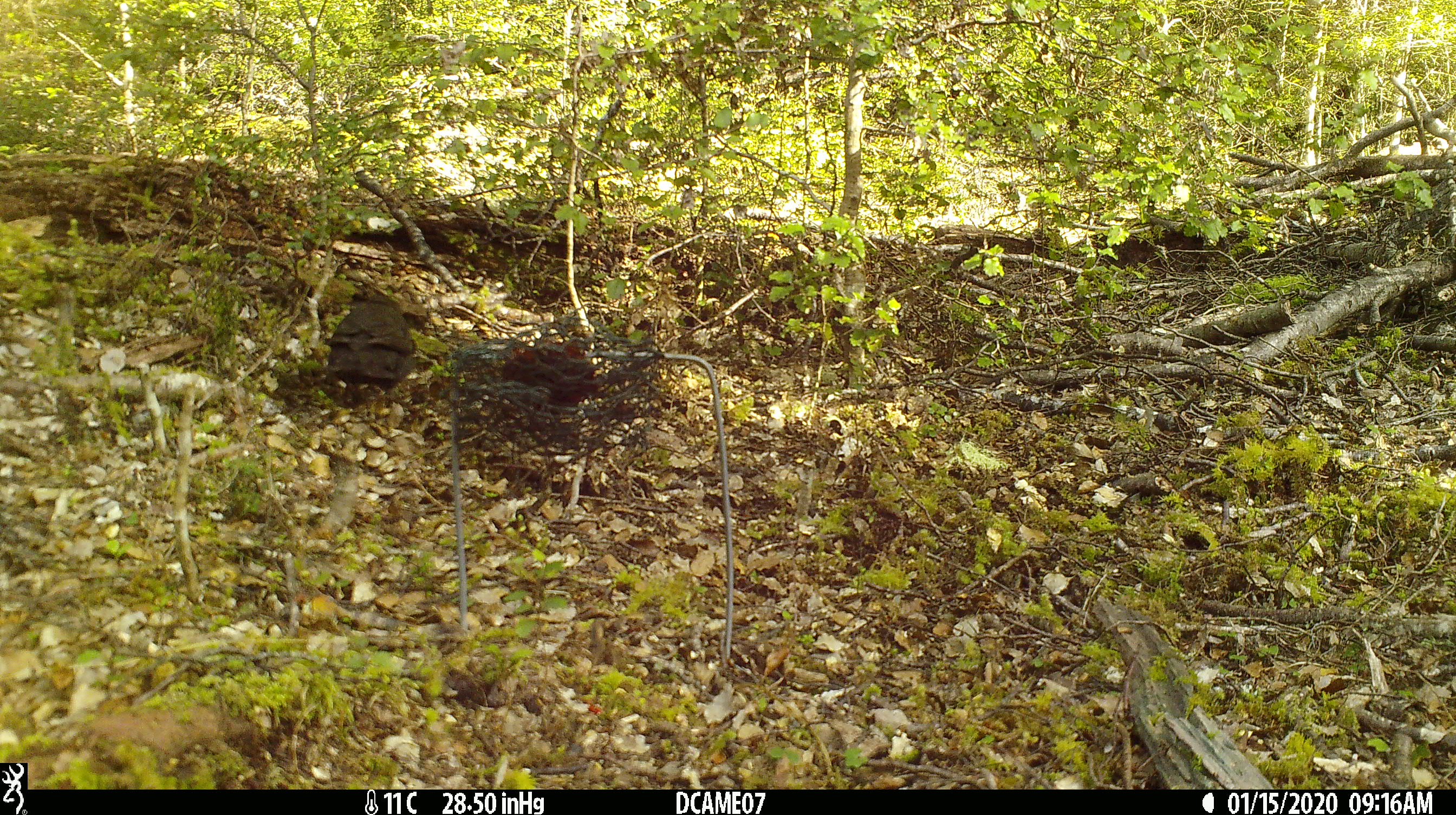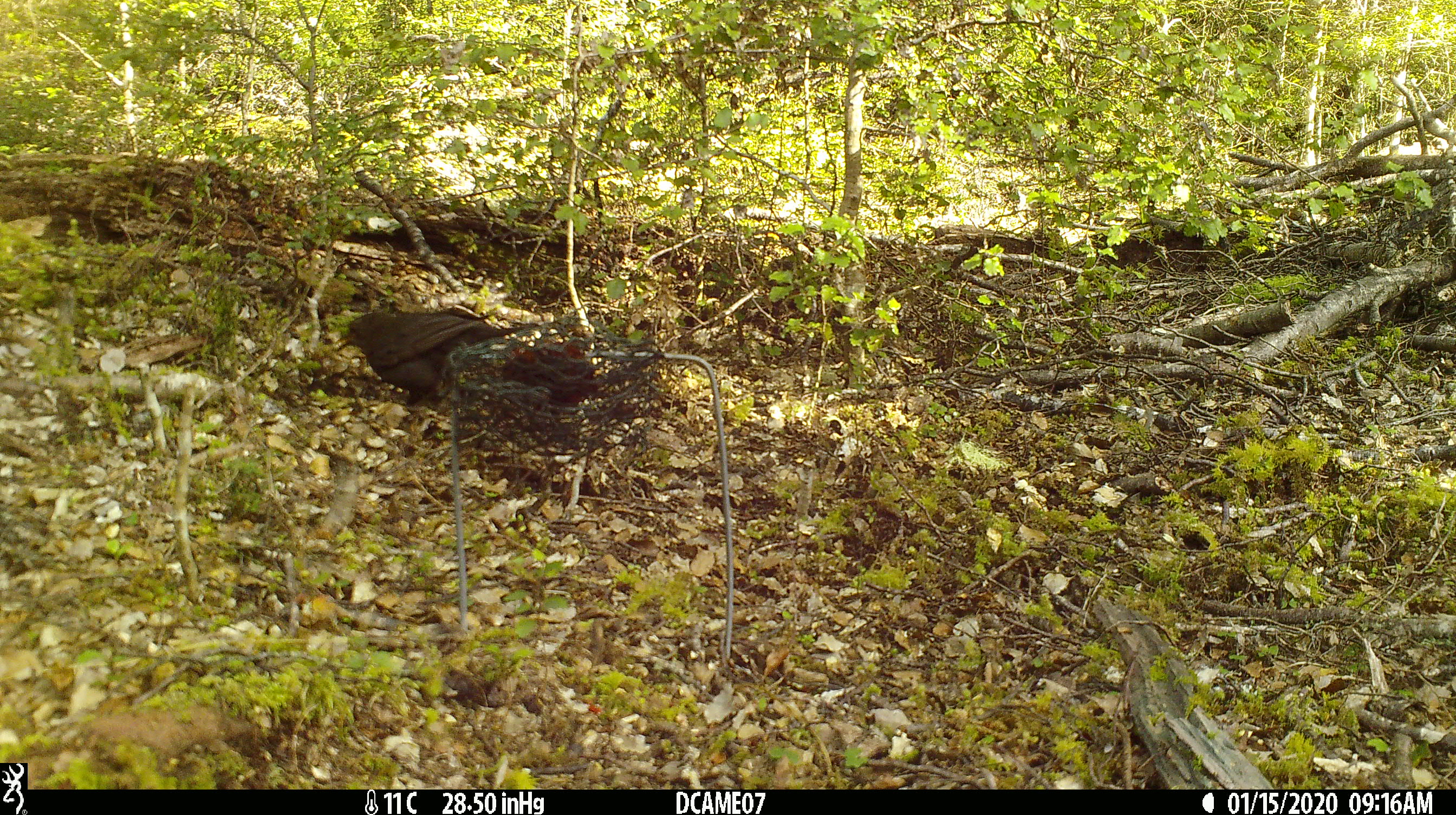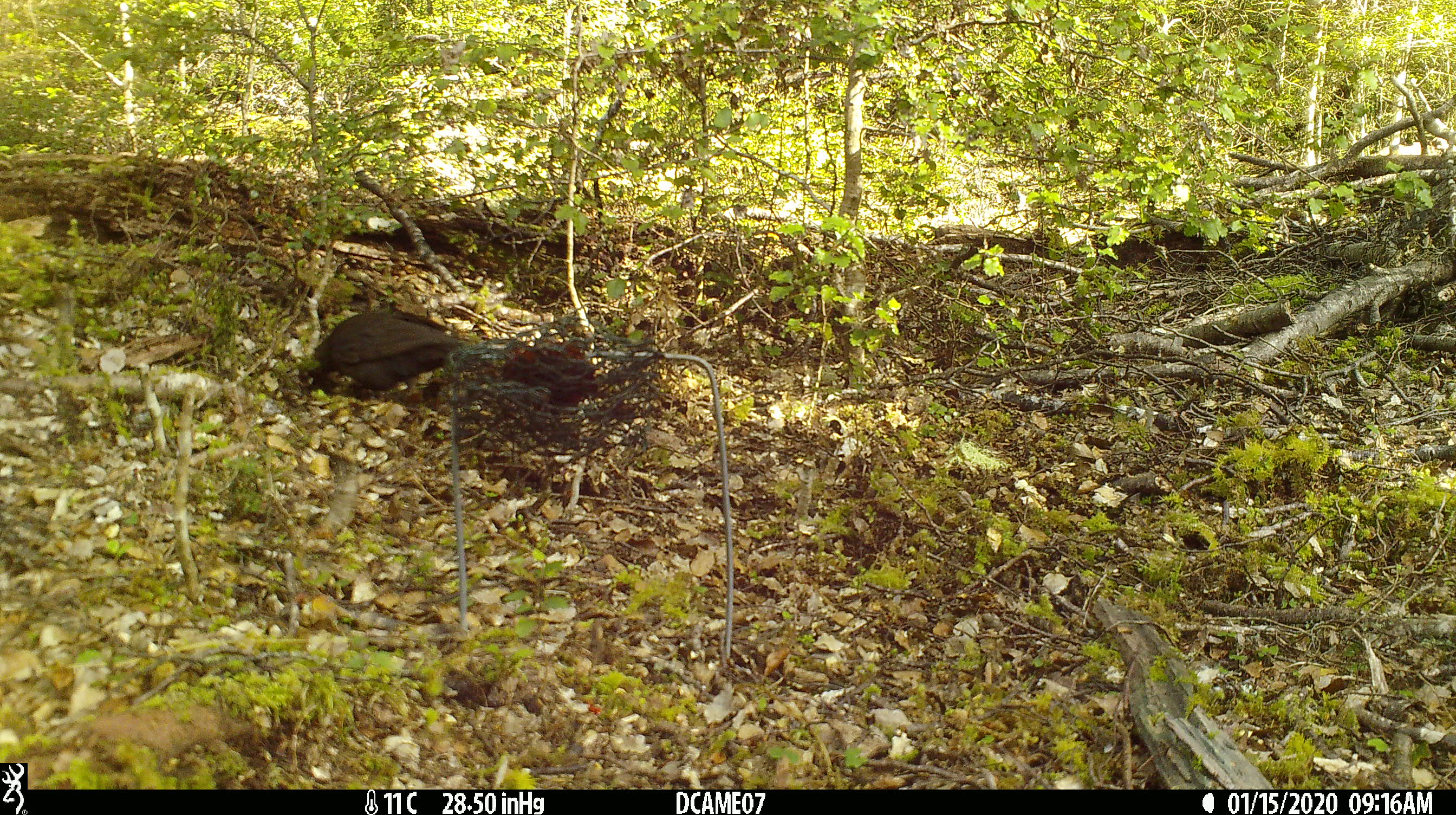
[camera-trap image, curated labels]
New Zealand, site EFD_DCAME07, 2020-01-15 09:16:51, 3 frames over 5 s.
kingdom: Animalia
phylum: Chordata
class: Aves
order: Passeriformes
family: Turdidae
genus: Turdus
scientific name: Turdus merula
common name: eurasian blackbird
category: blackbird